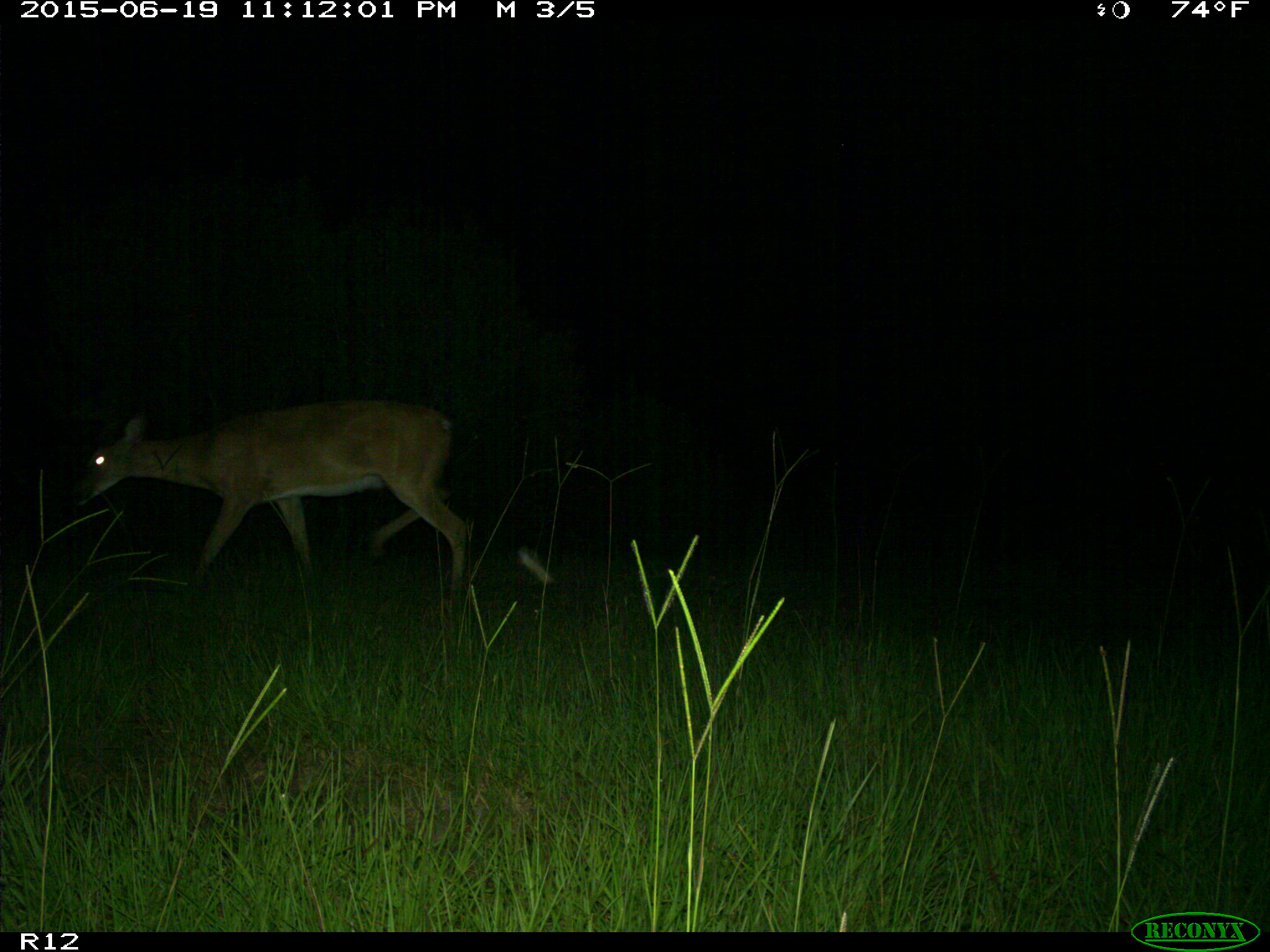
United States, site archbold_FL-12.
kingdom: Animalia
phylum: Chordata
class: Mammalia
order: Artiodactyla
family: Cervidae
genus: Odocoileus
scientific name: Odocoileus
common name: deer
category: unidentified deer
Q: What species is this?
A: Unidentified deer (deer) (Odocoileus).